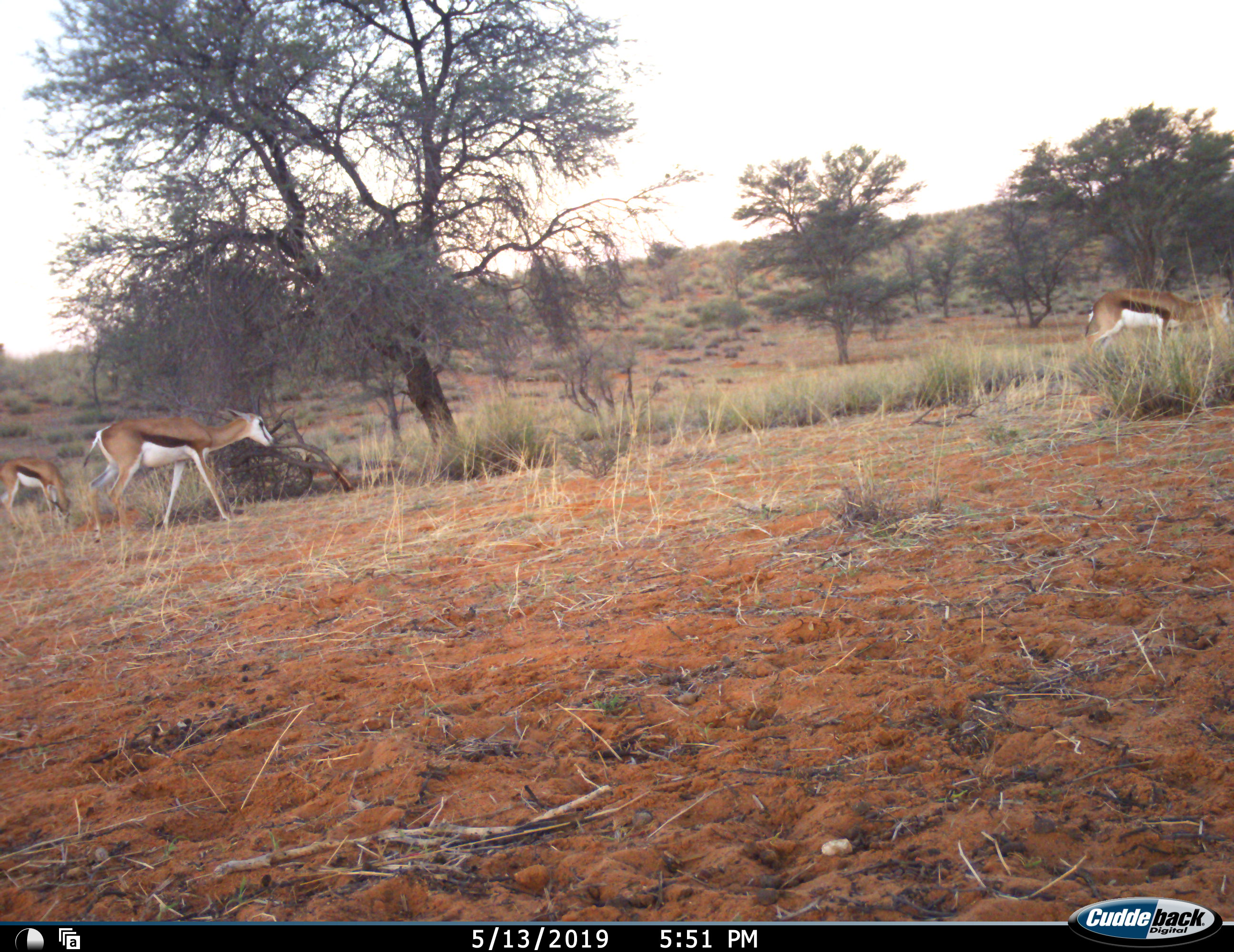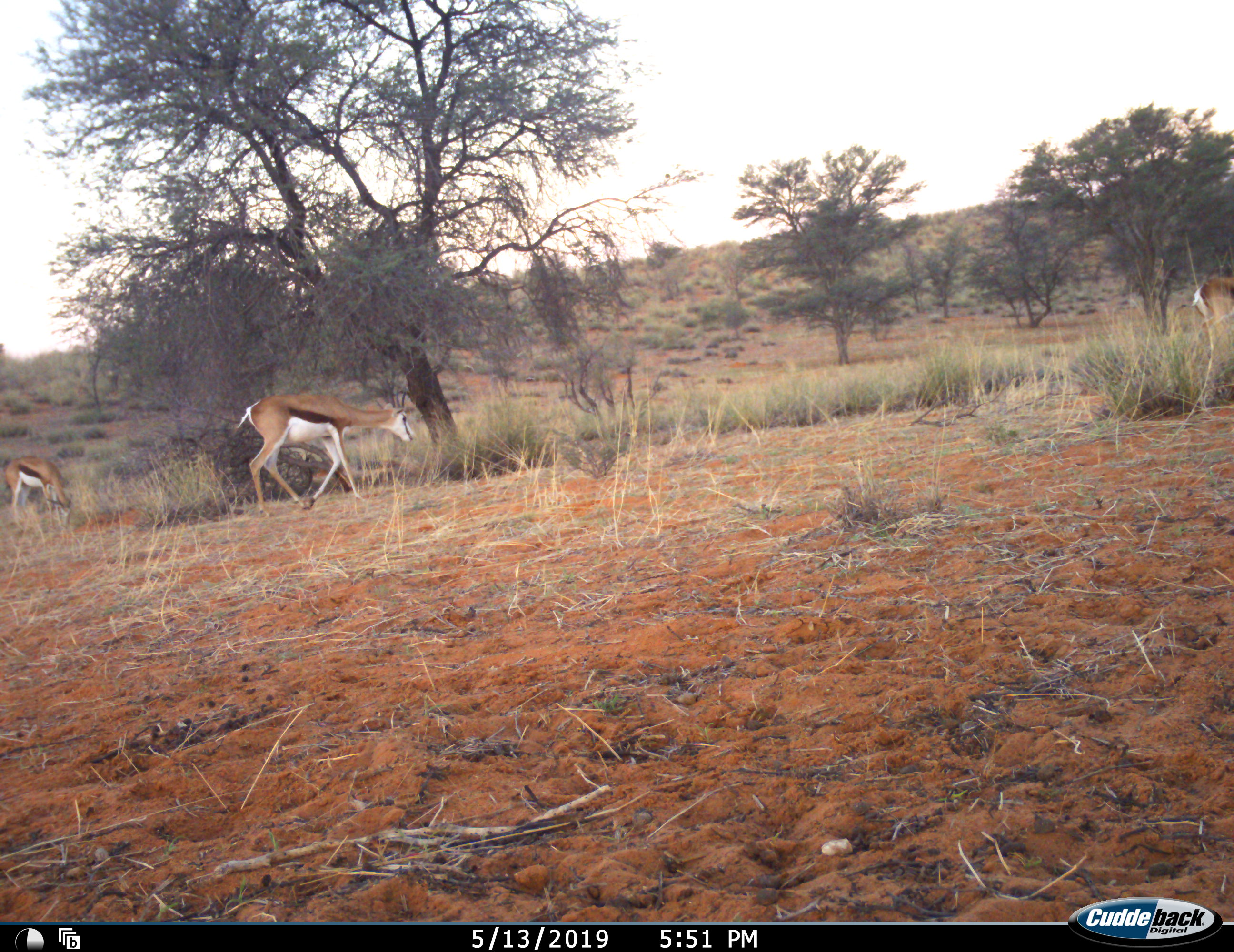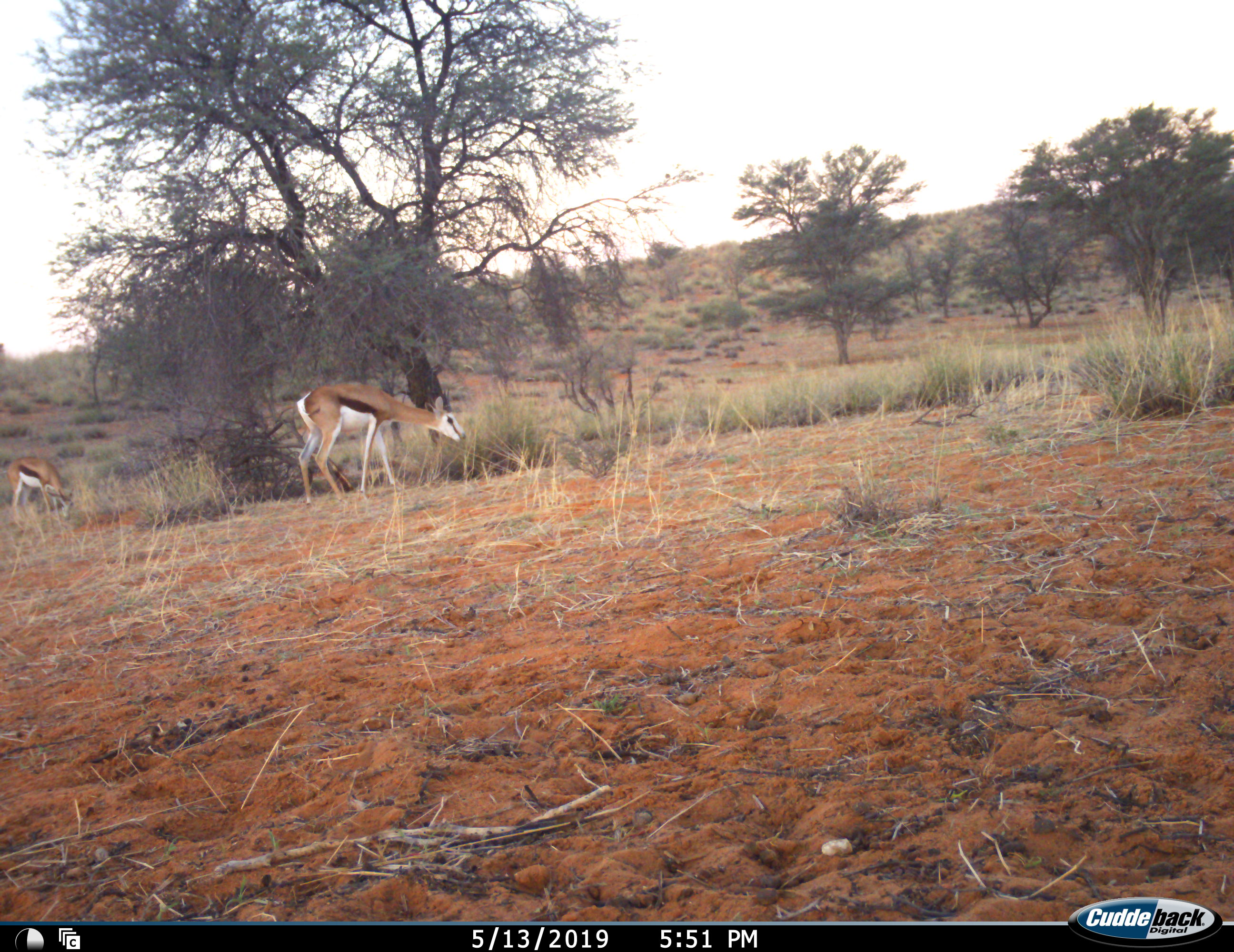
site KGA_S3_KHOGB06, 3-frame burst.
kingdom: Animalia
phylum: Chordata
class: Mammalia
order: Artiodactyla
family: Bovidae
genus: Antidorcas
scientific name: Antidorcas marsupialis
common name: springbok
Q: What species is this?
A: Springbok (Antidorcas marsupialis).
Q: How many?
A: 3.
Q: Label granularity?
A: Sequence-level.